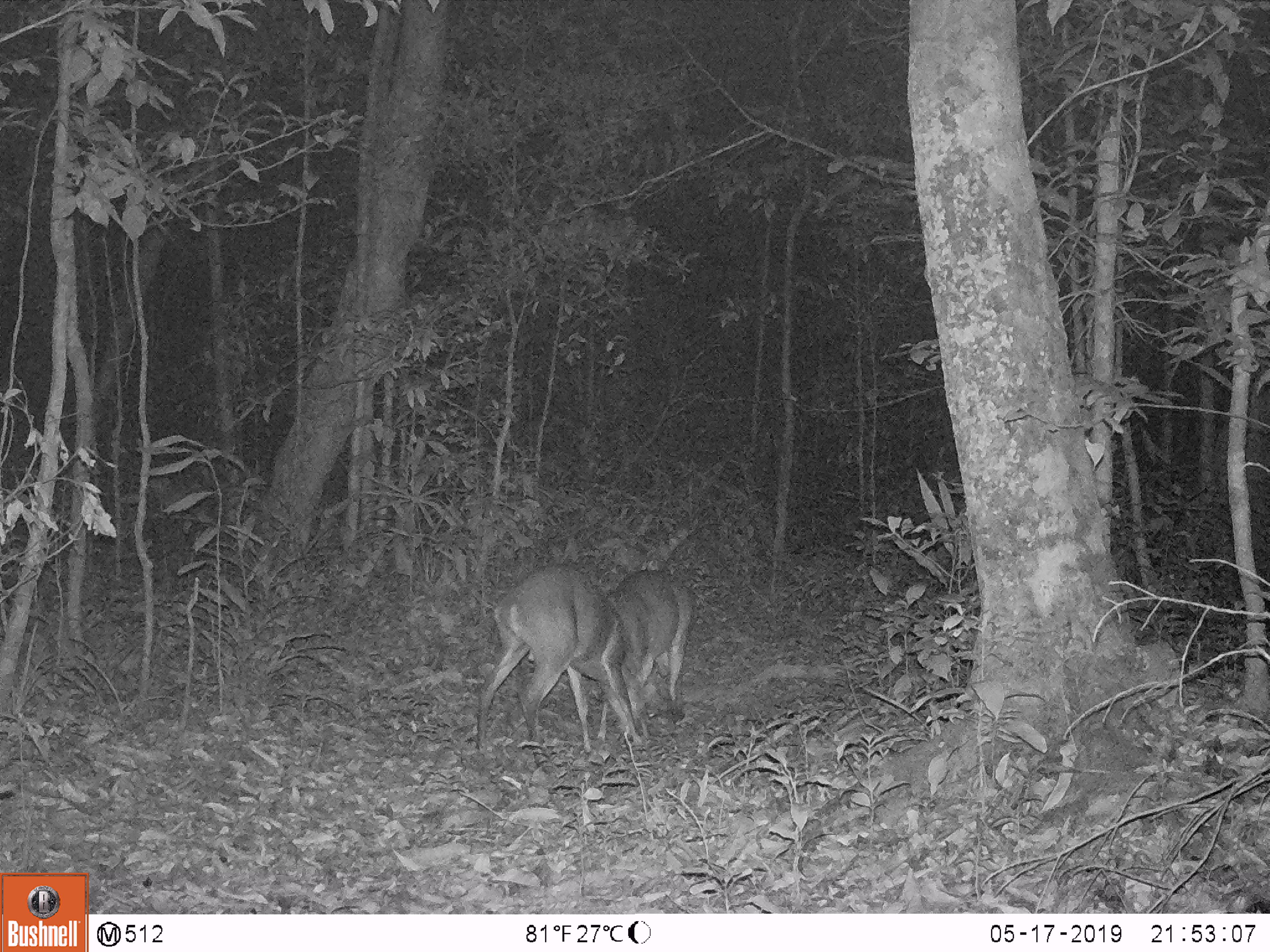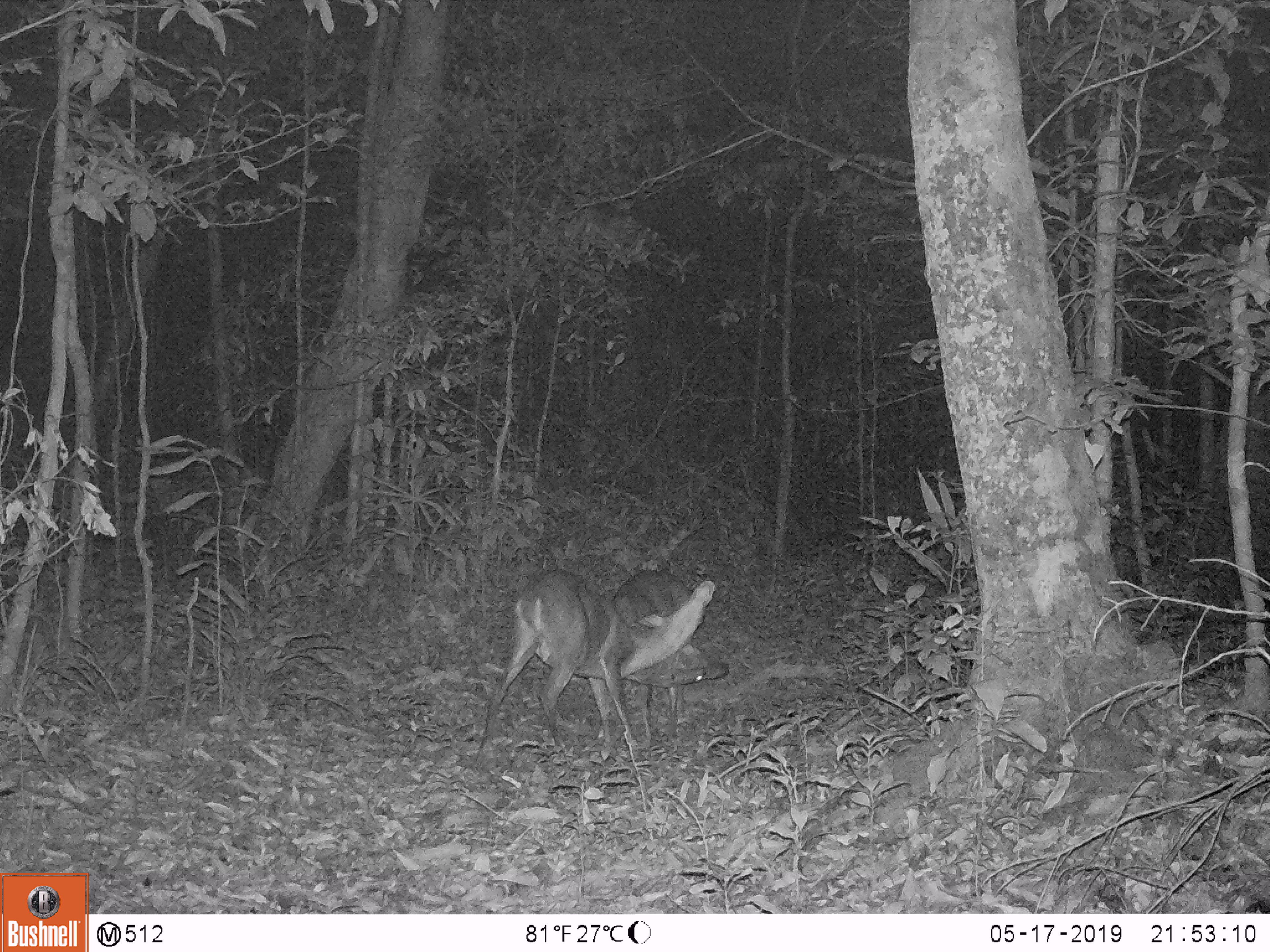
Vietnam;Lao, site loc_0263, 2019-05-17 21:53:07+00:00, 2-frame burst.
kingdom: Animalia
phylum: Chordata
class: Mammalia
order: Artiodactyla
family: Cervidae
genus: Muntiacus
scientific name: Muntiacus vuquangensis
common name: large-antlered muntjac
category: large antlered muntjac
Large antlered muntjac (large-antlered muntjac) (Muntiacus vuquangensis). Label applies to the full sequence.